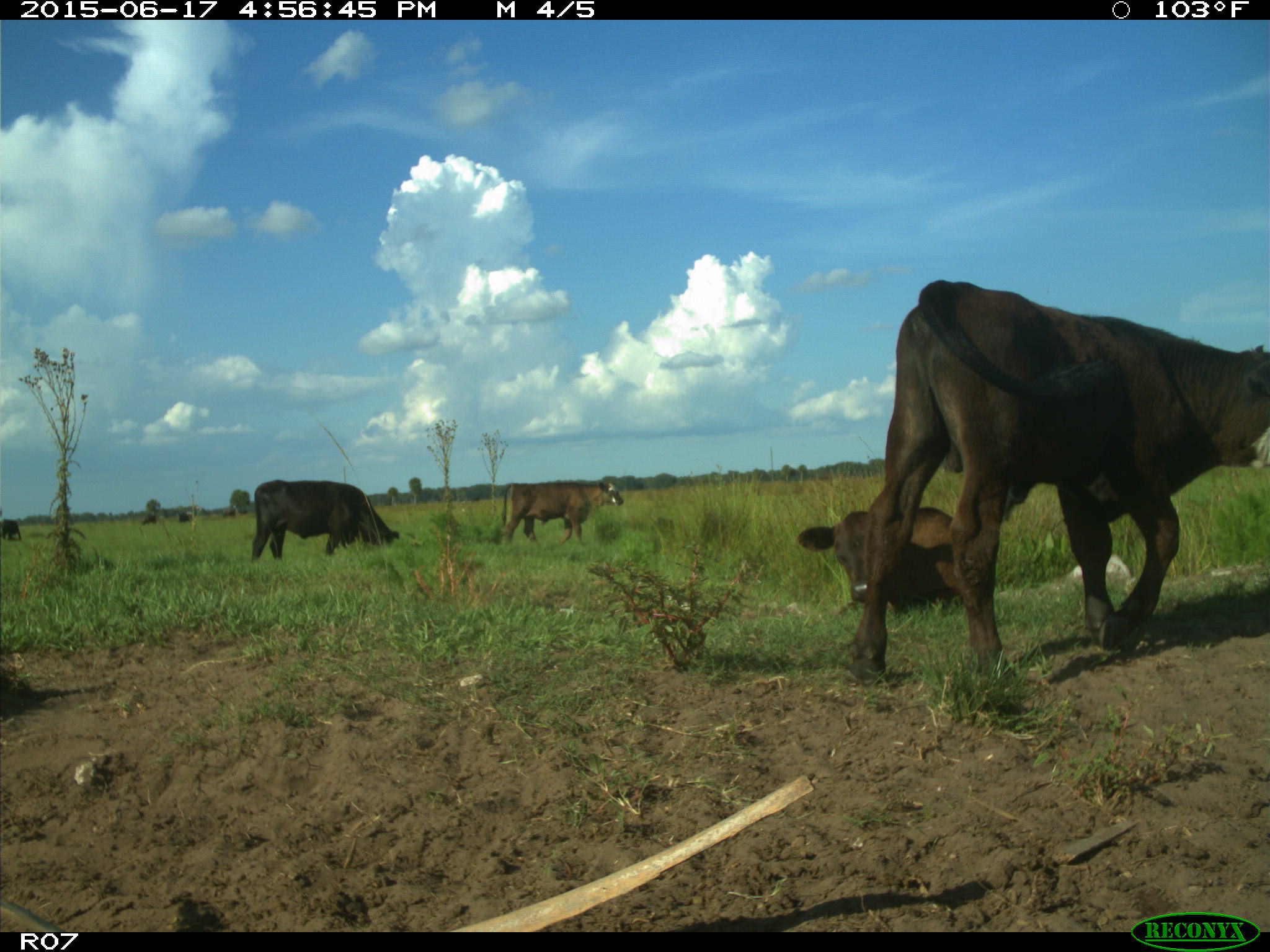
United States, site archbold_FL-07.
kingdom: Animalia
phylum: Chordata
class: Mammalia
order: Artiodactyla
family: Bovidae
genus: Bos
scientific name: Bos taurus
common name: domestic cow